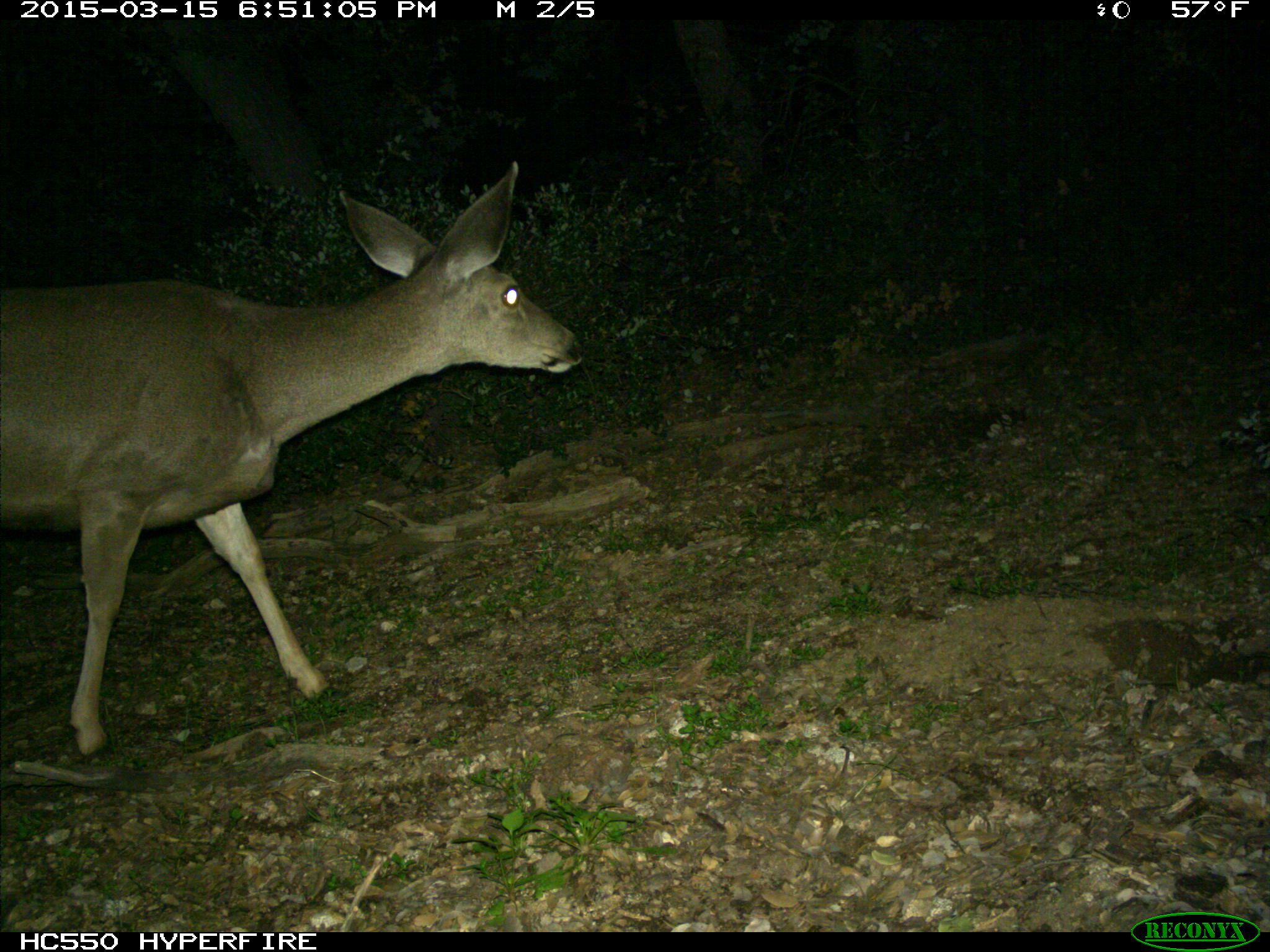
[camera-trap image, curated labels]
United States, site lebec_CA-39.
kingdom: Animalia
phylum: Chordata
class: Mammalia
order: Artiodactyla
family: Cervidae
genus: Odocoileus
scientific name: Odocoileus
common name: deer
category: unidentified deer